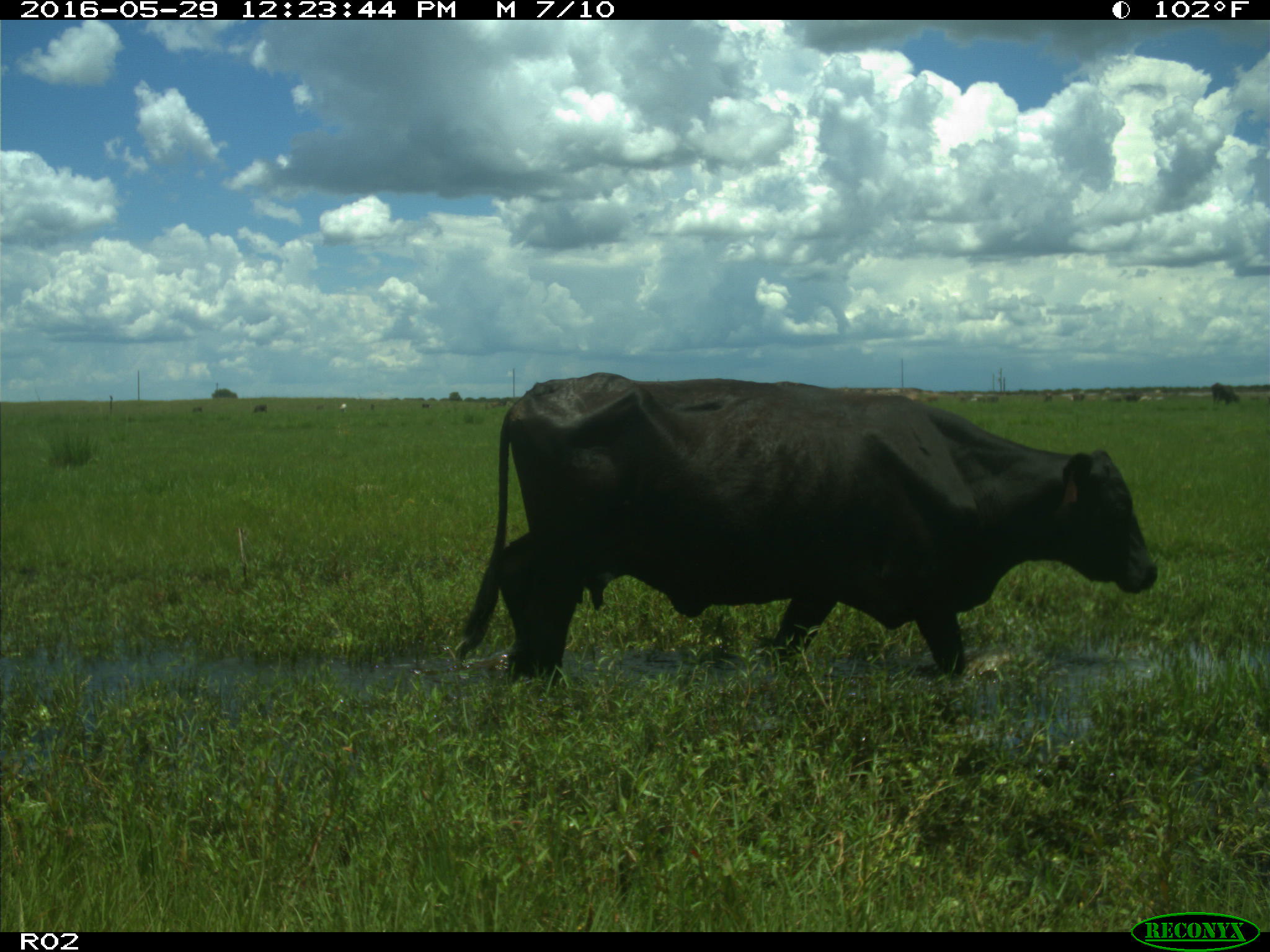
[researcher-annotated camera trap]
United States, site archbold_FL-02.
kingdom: Animalia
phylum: Chordata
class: Mammalia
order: Artiodactyla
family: Bovidae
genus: Bos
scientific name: Bos taurus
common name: domestic cow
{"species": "Bos taurus (domestic cow)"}